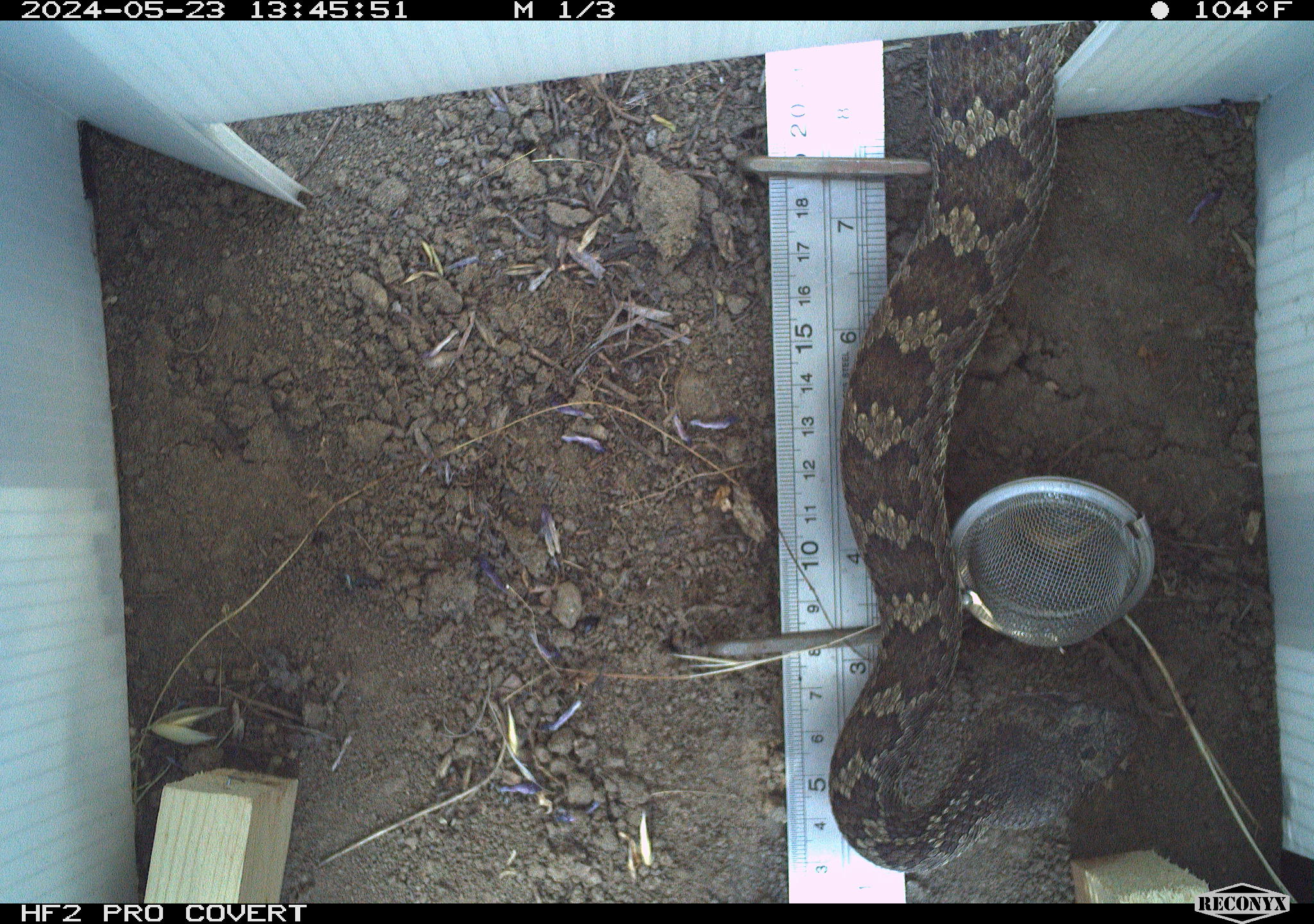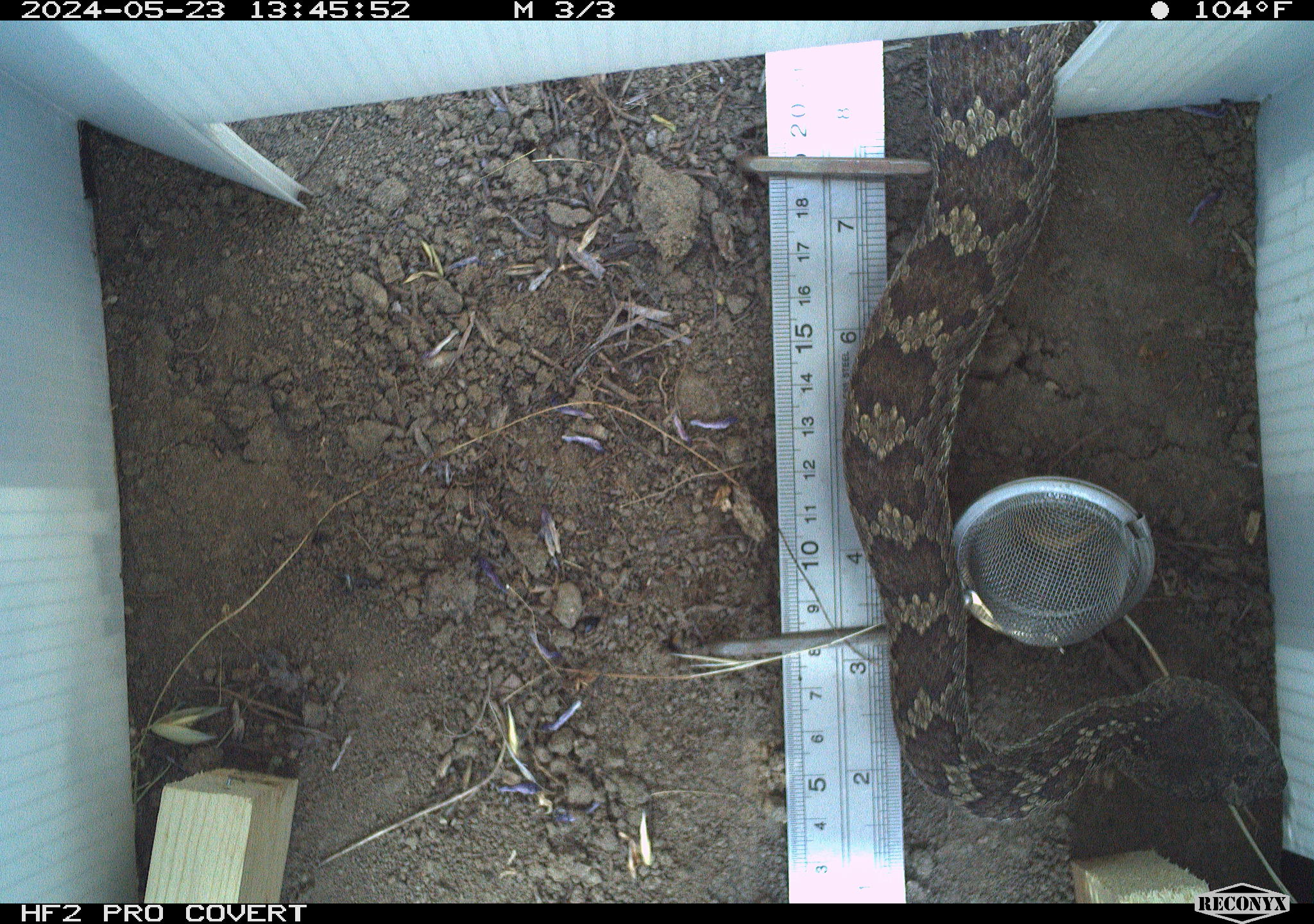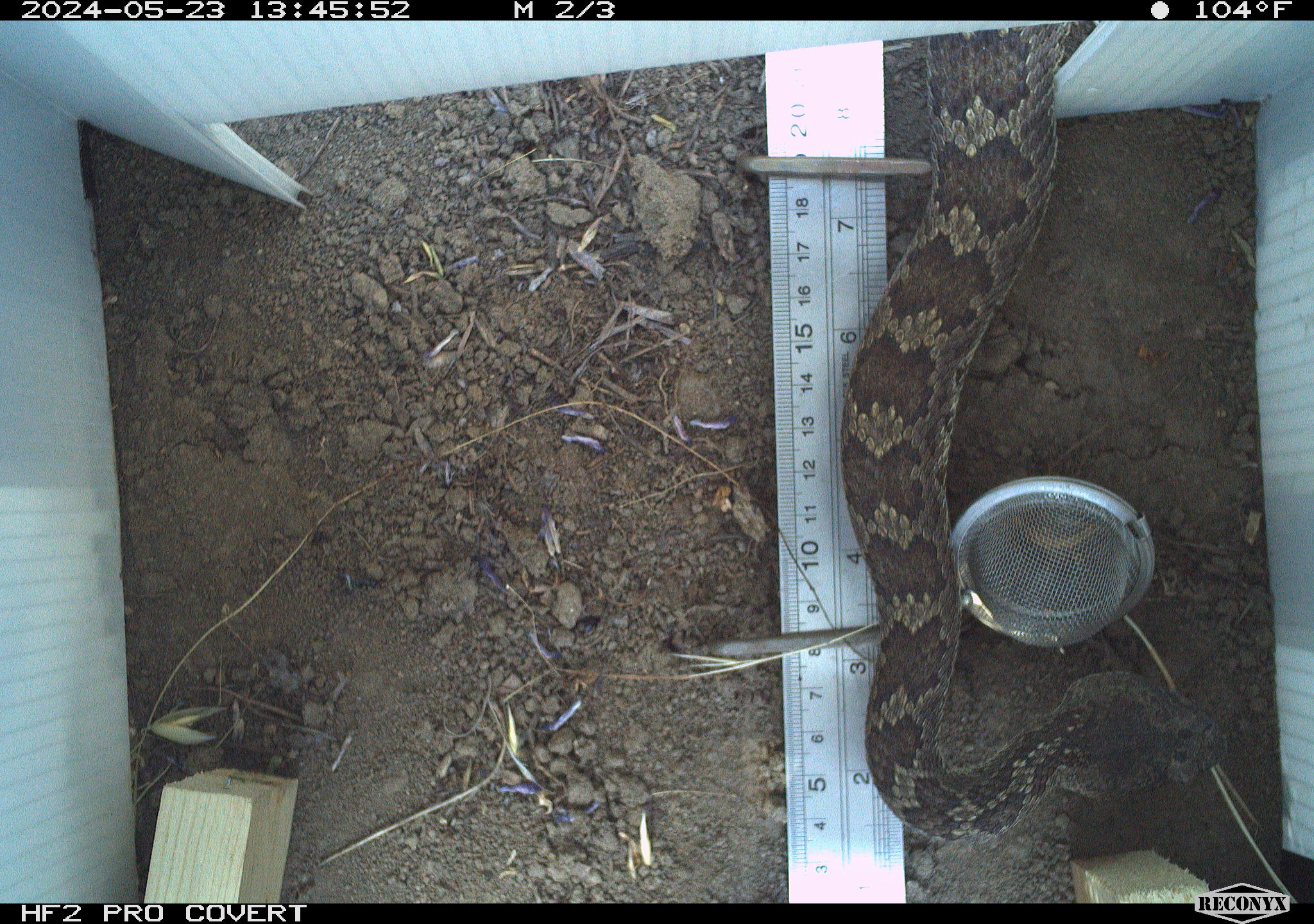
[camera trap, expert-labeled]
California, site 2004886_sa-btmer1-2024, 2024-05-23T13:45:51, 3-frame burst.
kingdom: Animalia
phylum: Chordata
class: Reptilia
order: Squamata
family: Viperidae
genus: Crotalus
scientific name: Crotalus oreganus oreganus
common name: northern pacific rattlesnake